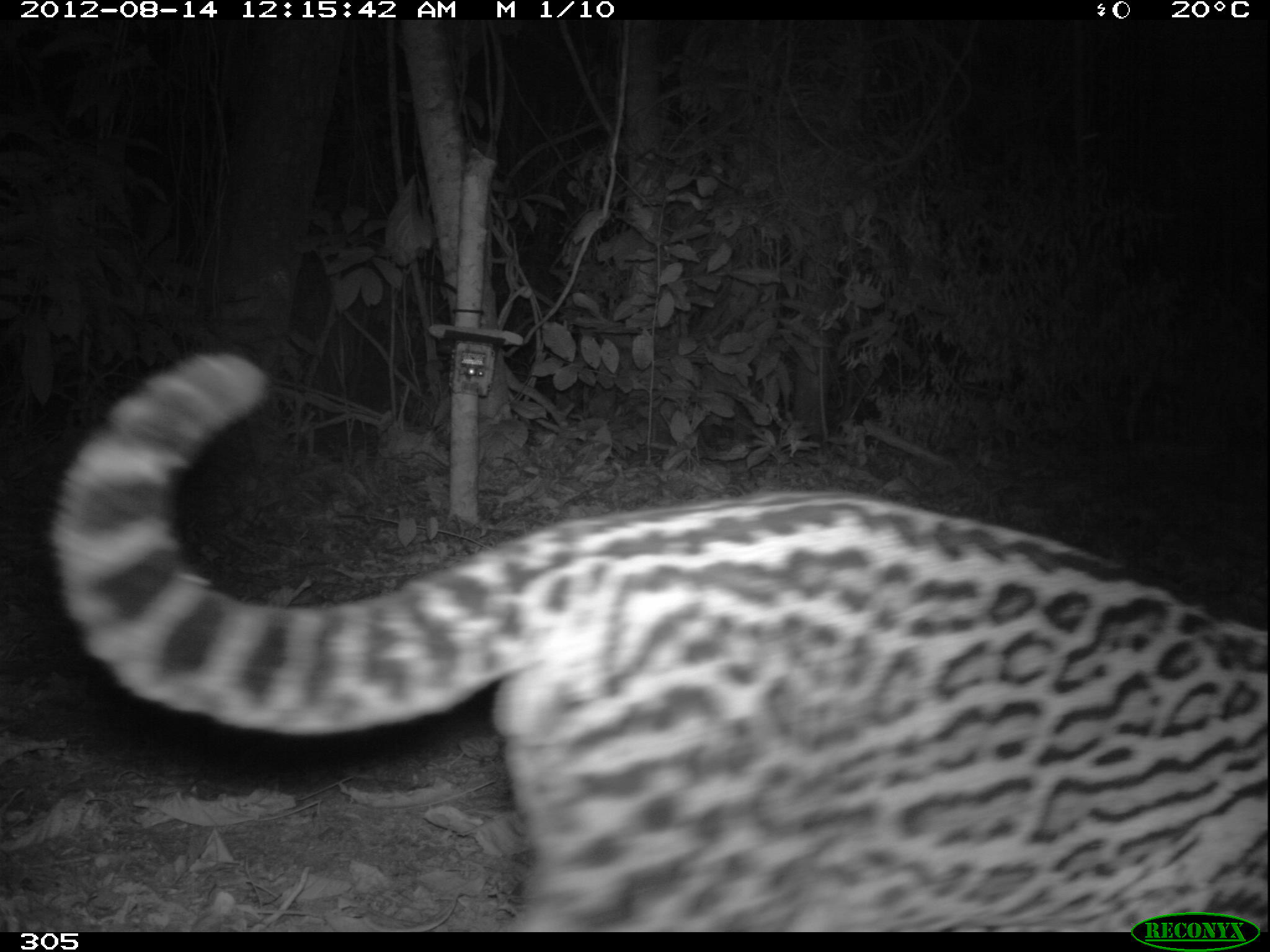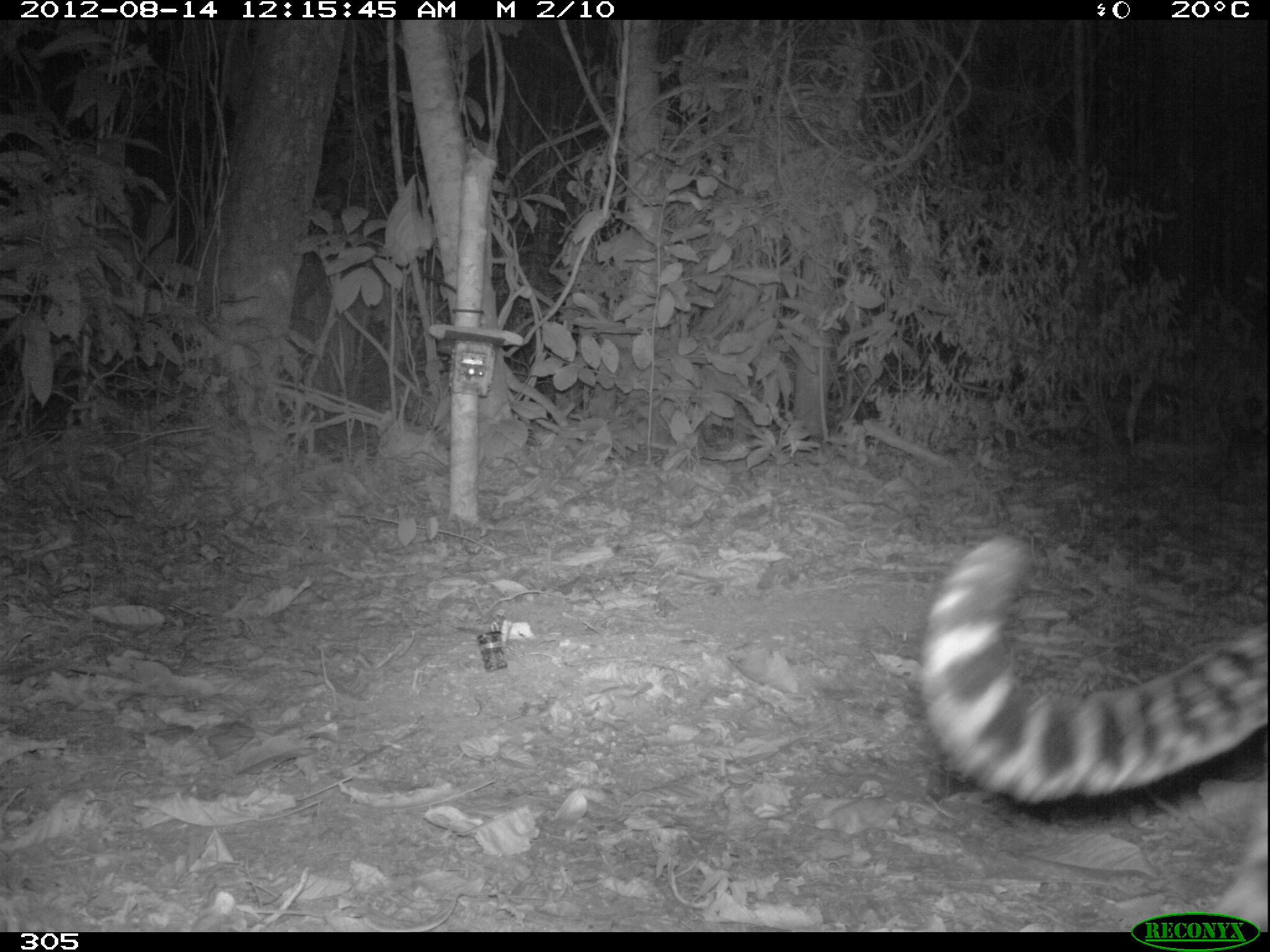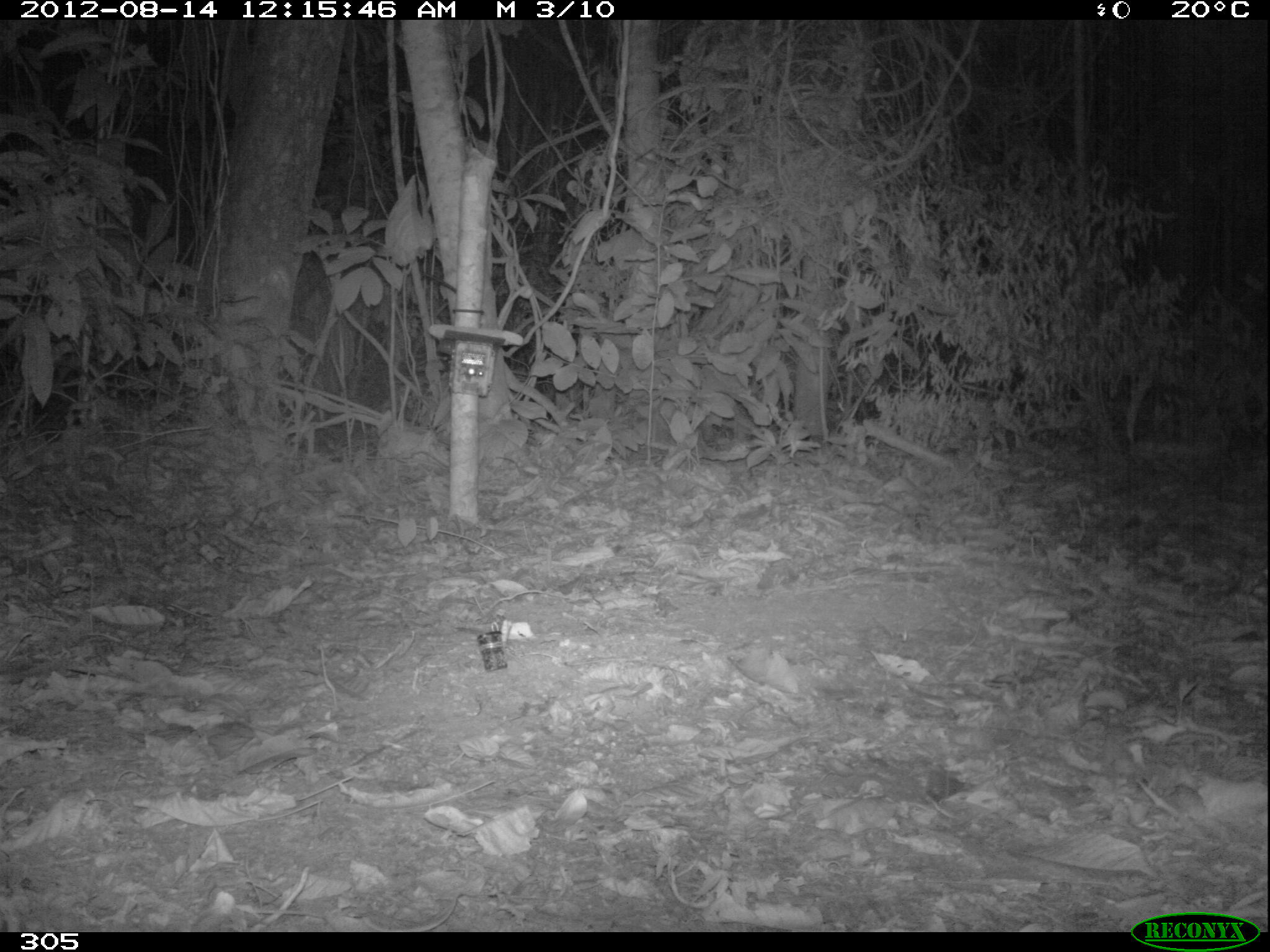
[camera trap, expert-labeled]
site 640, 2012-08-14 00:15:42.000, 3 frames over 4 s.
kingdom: Animalia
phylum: Chordata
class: Mammalia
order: Carnivora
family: Felidae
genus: Leopardus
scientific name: Leopardus pardalis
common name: ocelot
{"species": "Leopardus pardalis (ocelot)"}